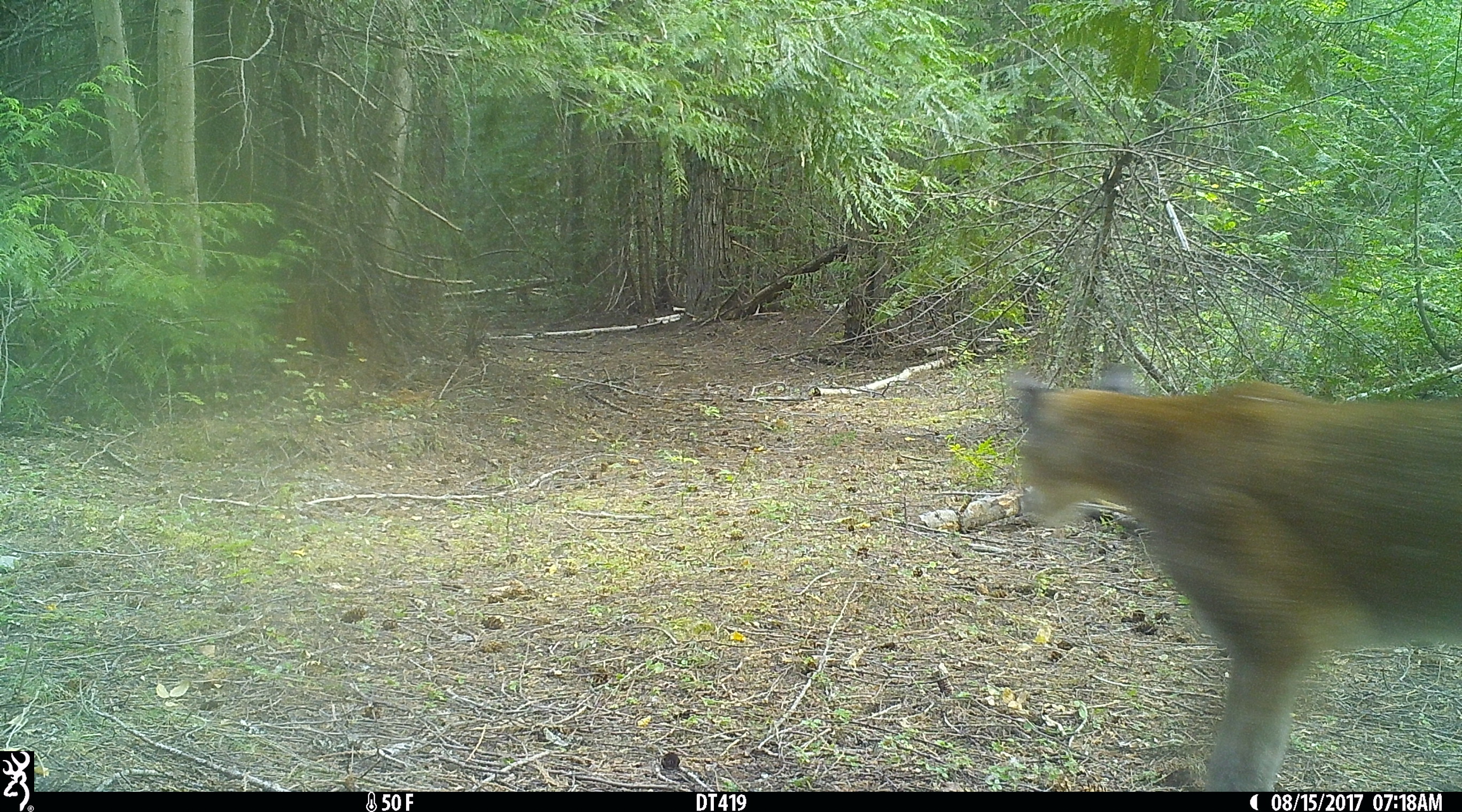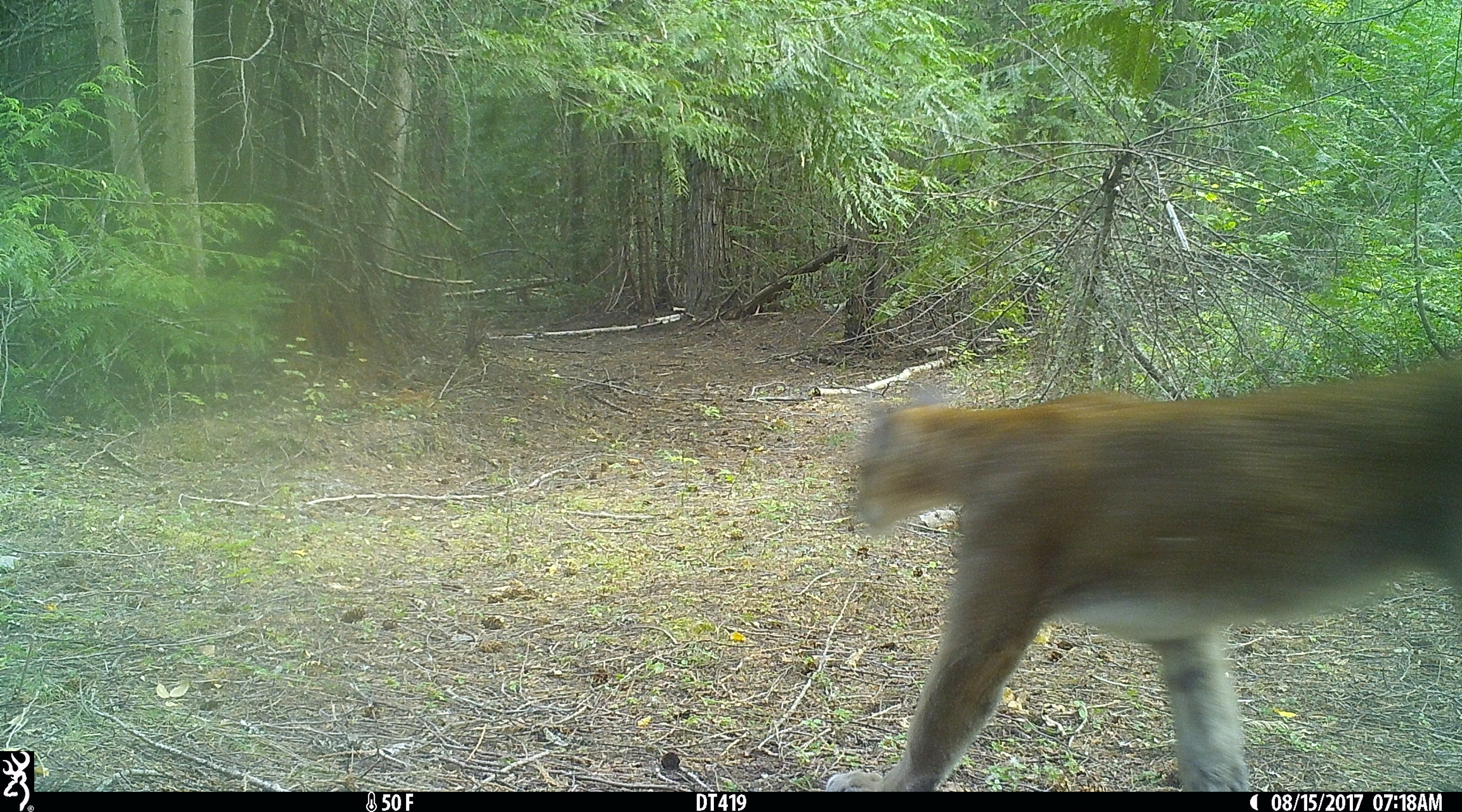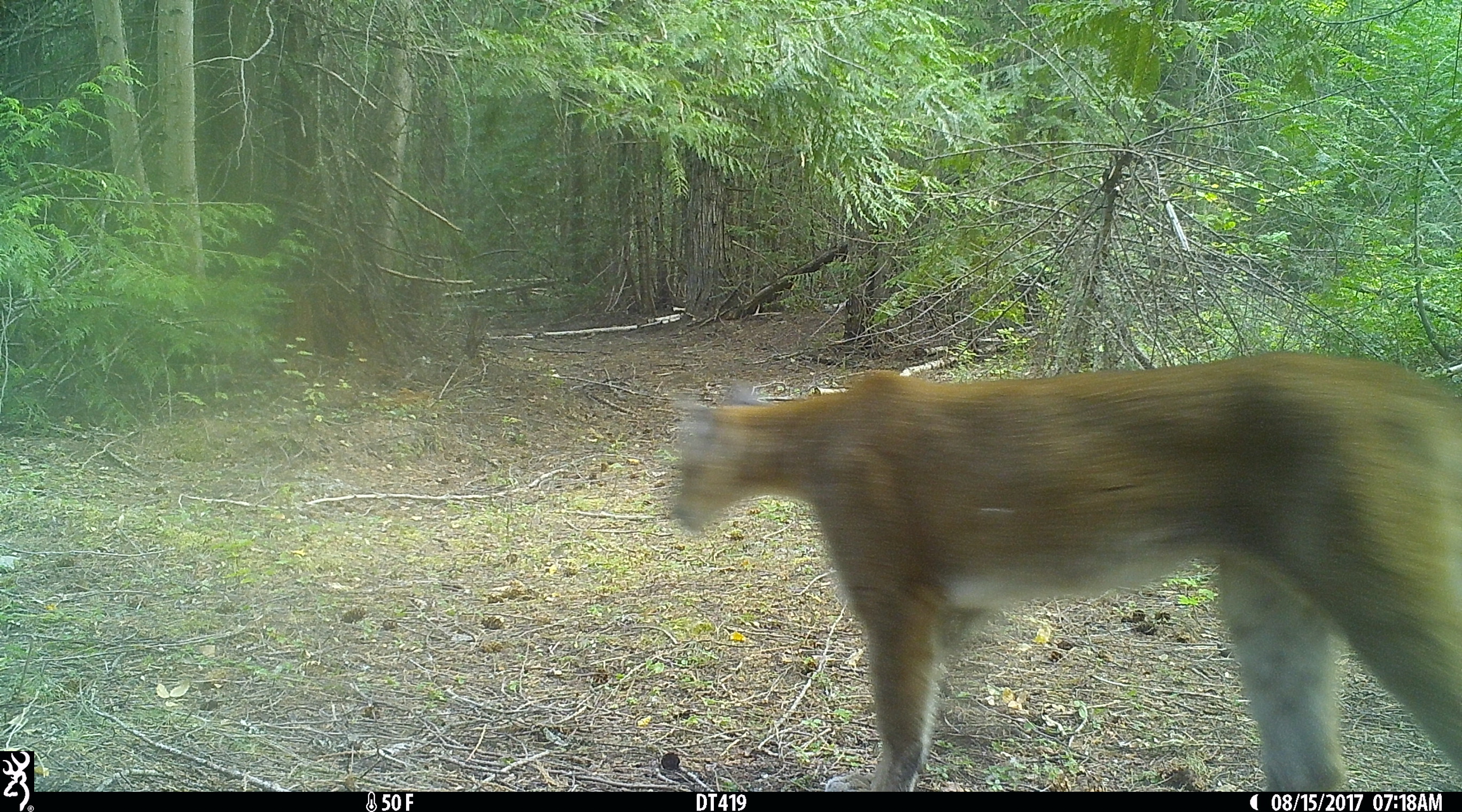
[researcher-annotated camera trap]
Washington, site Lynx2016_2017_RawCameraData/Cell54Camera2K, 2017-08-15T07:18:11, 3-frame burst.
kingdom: Animalia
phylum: Chordata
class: Mammalia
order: Carnivora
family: Felidae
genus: Puma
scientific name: Puma concolor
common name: mountain lion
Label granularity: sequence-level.